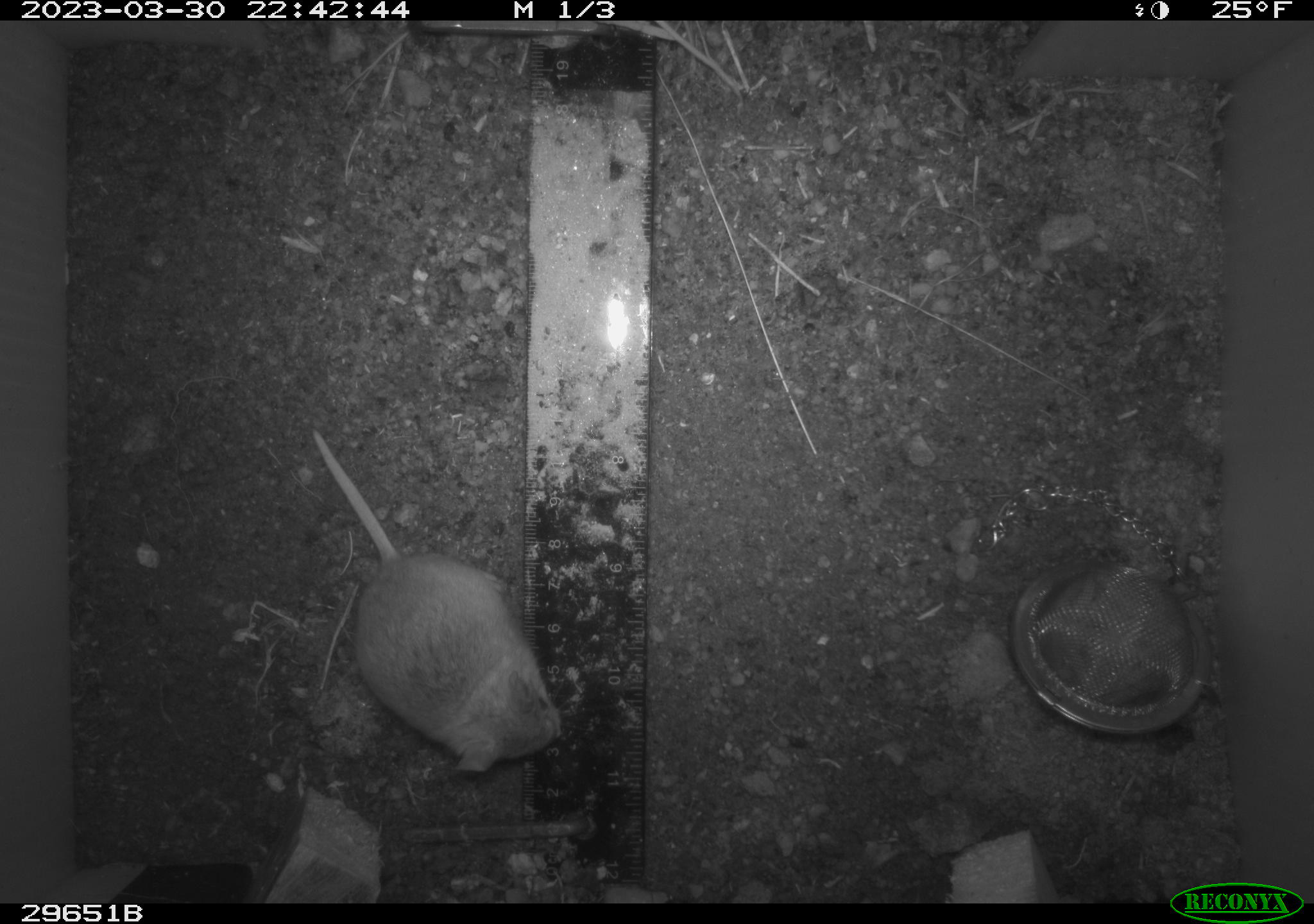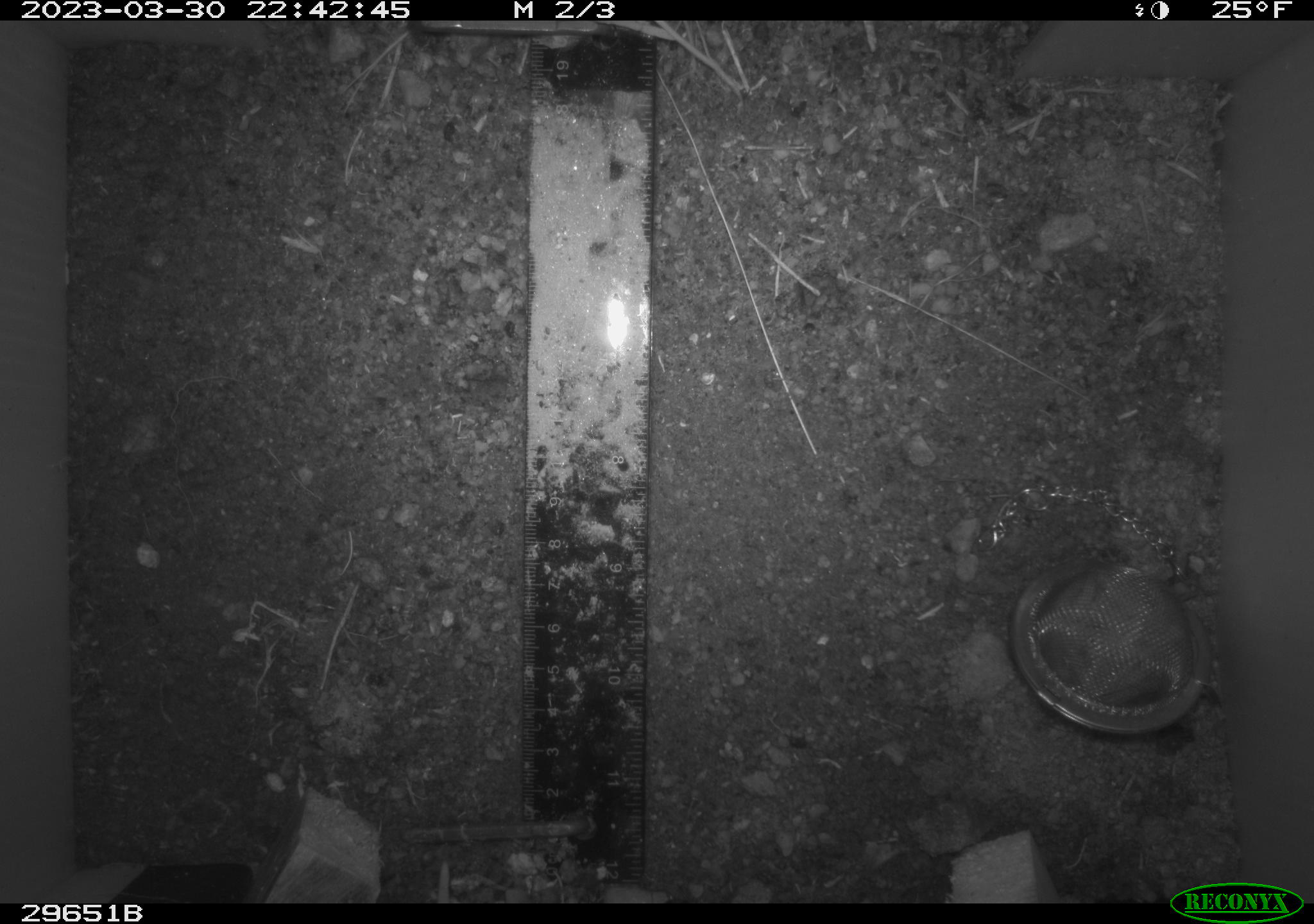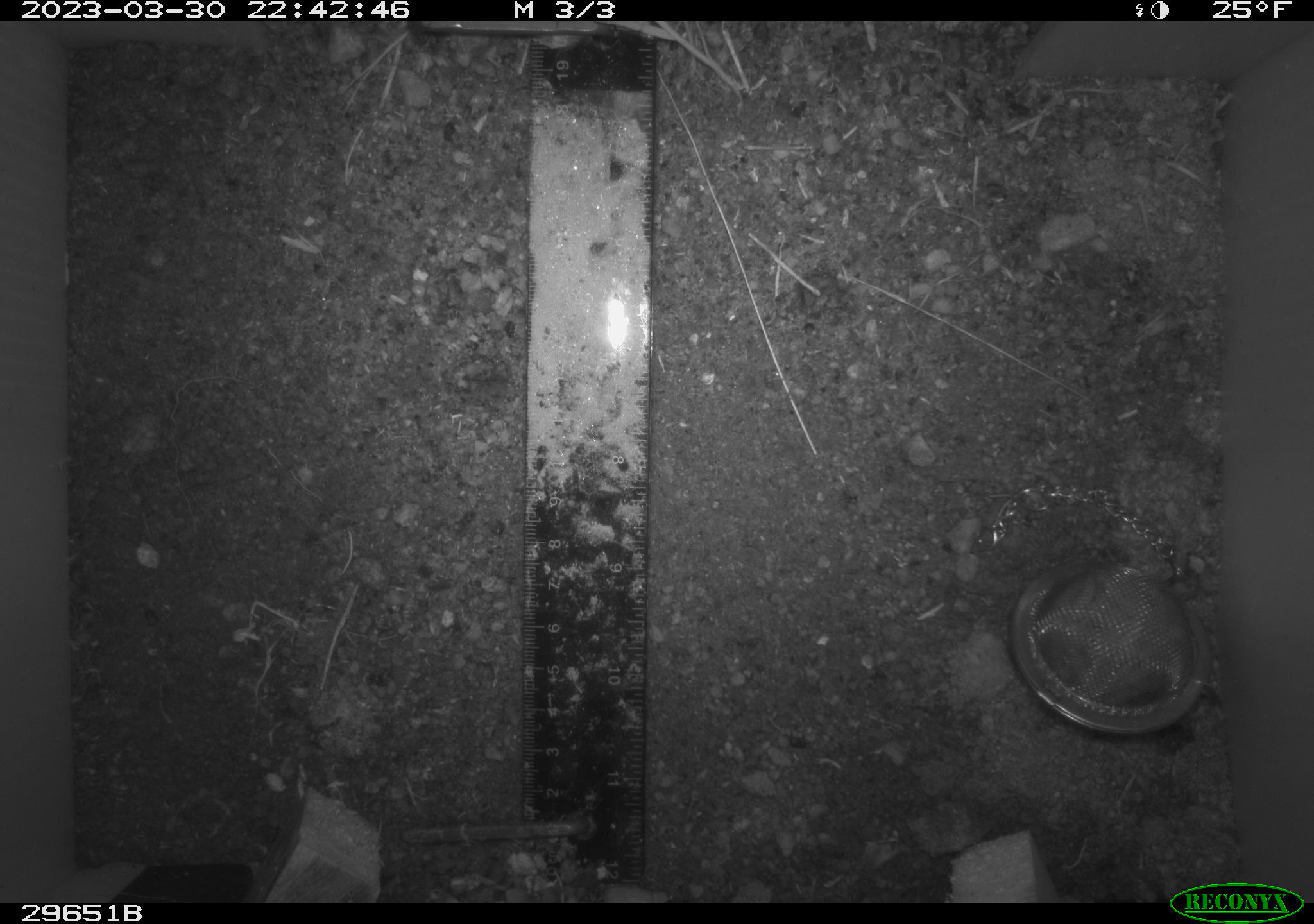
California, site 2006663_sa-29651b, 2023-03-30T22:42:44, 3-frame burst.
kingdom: Animalia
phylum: Chordata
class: Mammalia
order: Rodentia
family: Cricetidae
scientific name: Arvicolinae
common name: voles, lemmings, and muskrats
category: arvicolinae subfamily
Arvicolinae subfamily (voles, lemmings, and muskrats) (Arvicolinae).